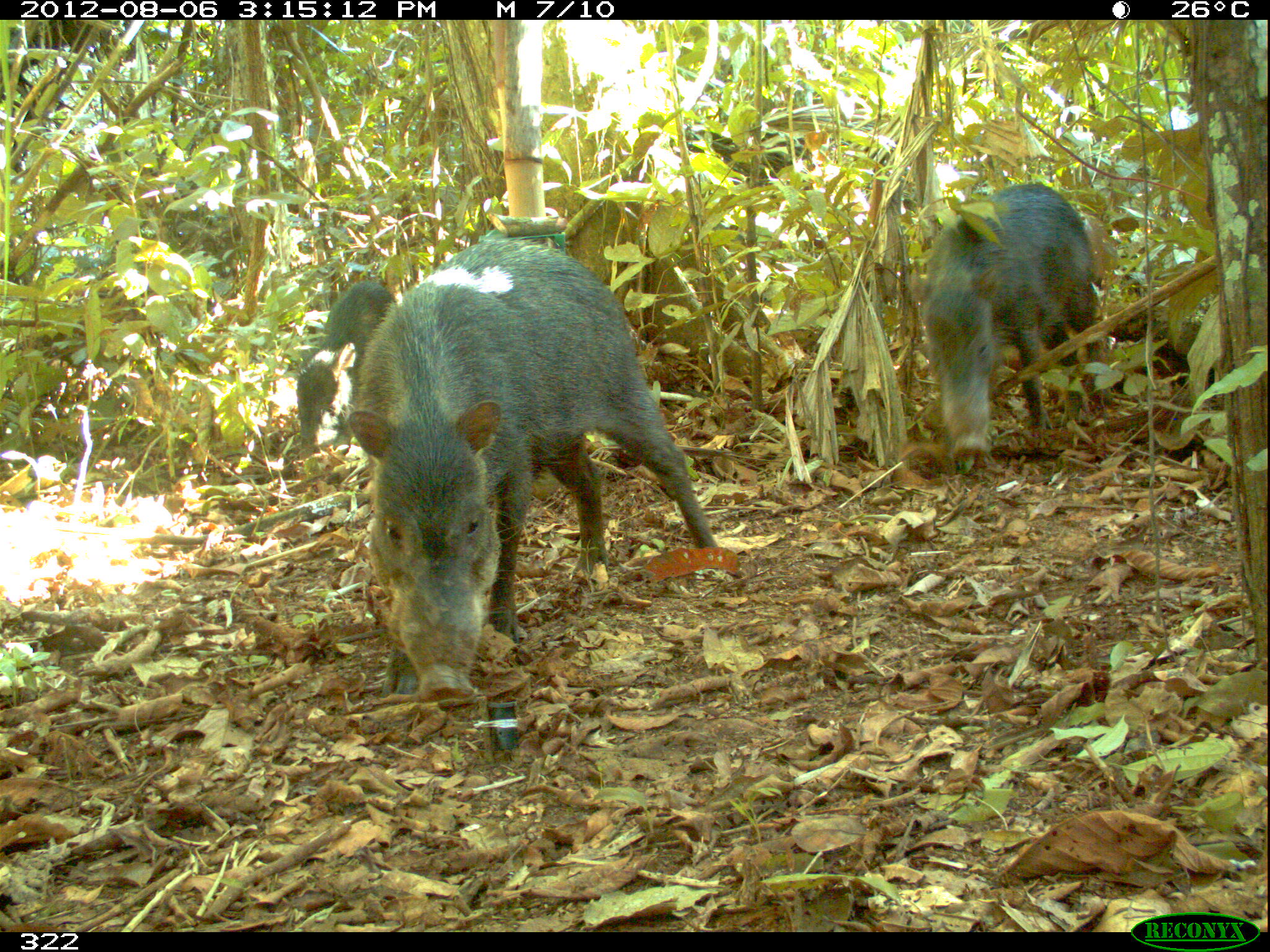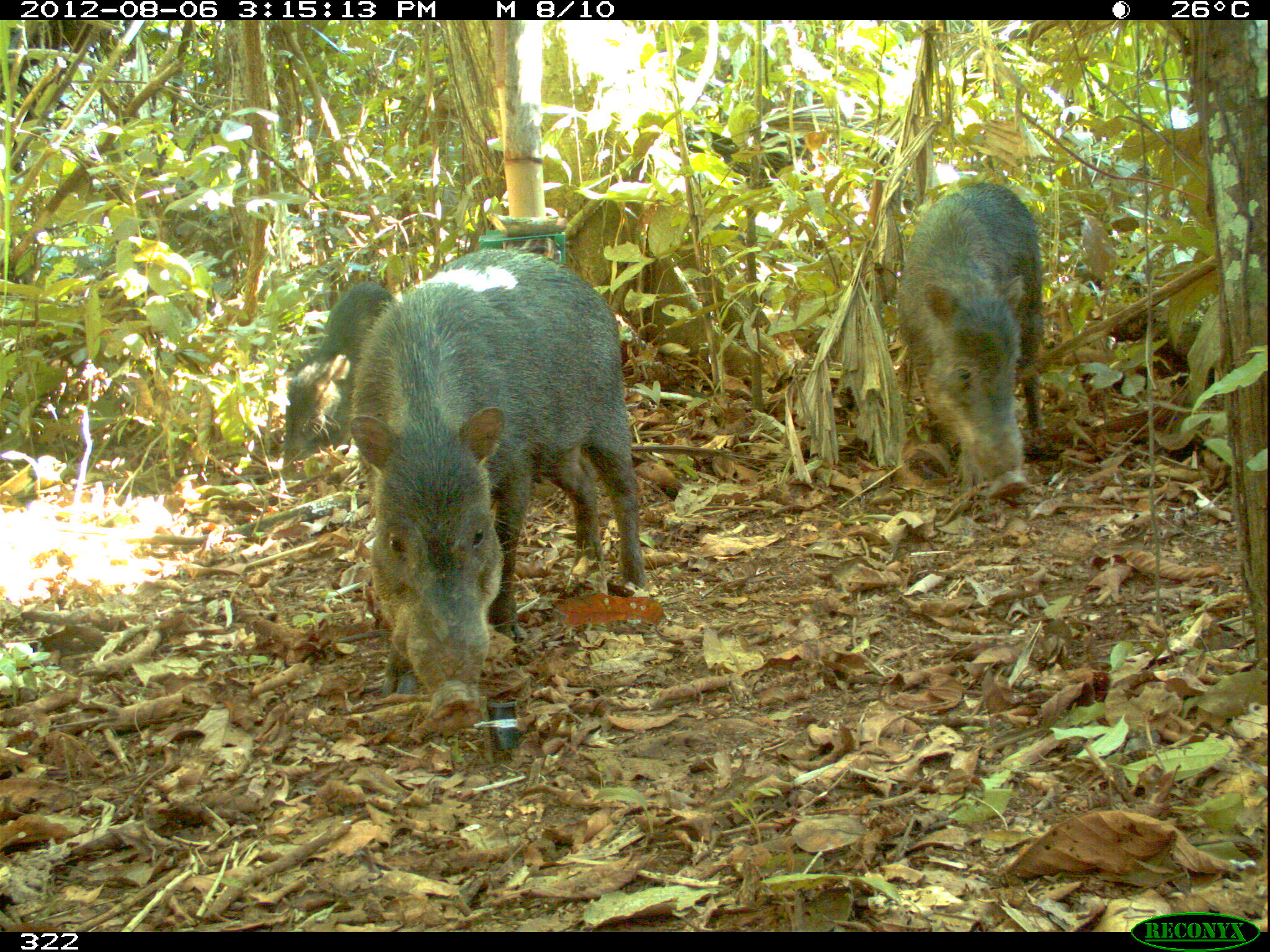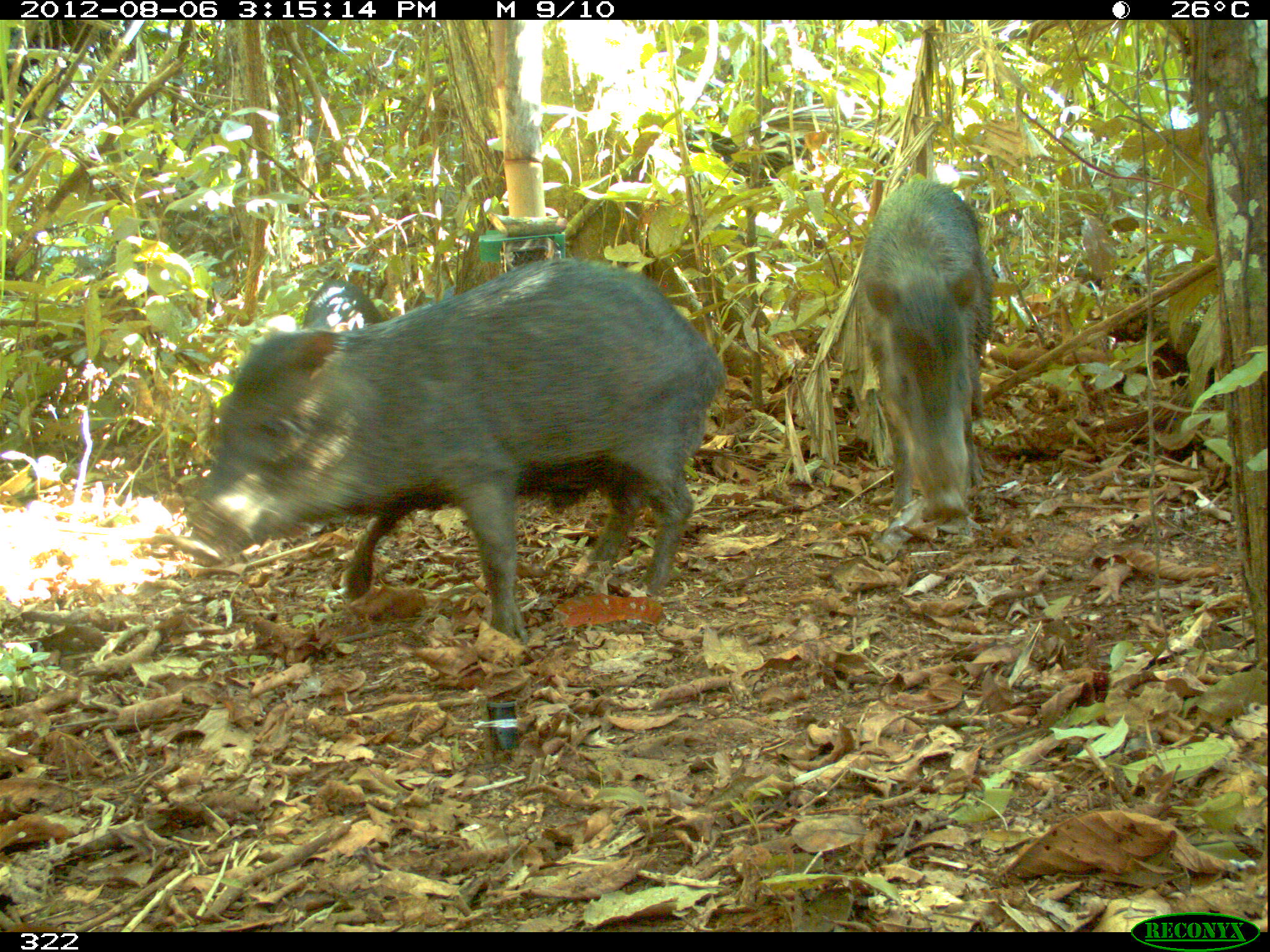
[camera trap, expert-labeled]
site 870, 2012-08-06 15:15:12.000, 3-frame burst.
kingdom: Animalia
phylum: Chordata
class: Mammalia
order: Artiodactyla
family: Tayassuidae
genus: Tayassu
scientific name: Tayassu pecari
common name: white-lipped peccary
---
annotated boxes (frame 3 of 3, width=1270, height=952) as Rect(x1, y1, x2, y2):
tayassu pecari: Rect(182, 255, 728, 646); Rect(853, 176, 991, 536); Rect(300, 278, 384, 331)